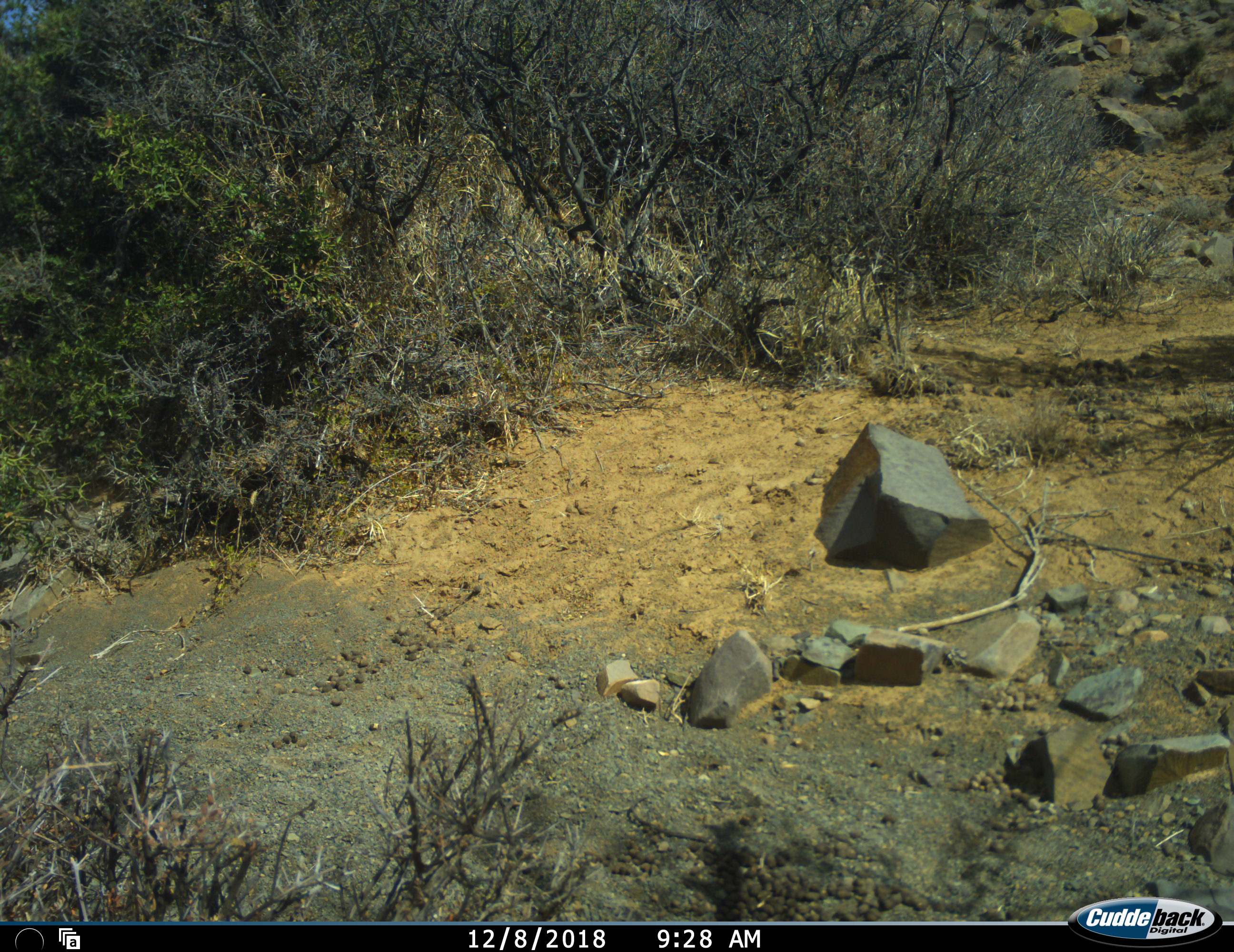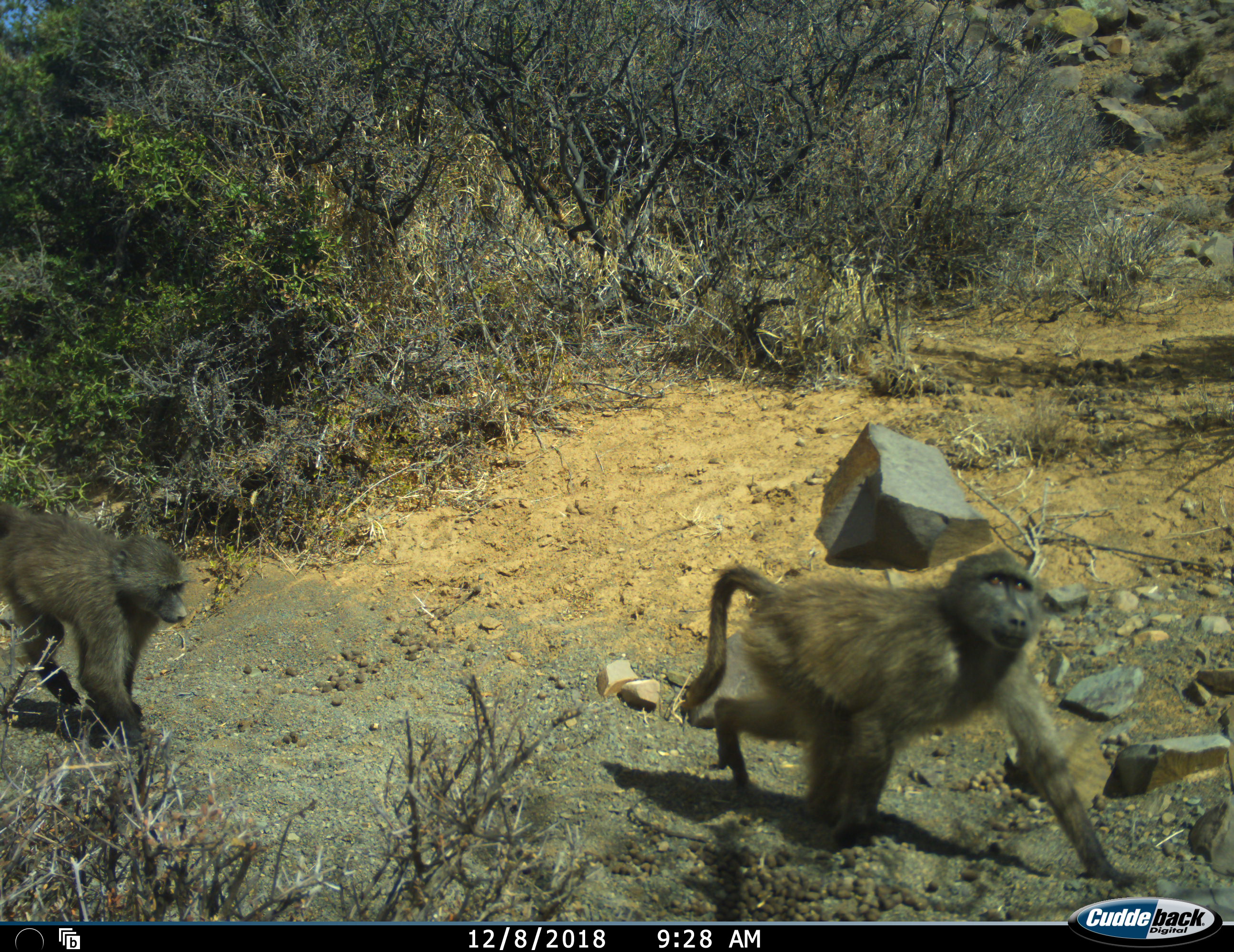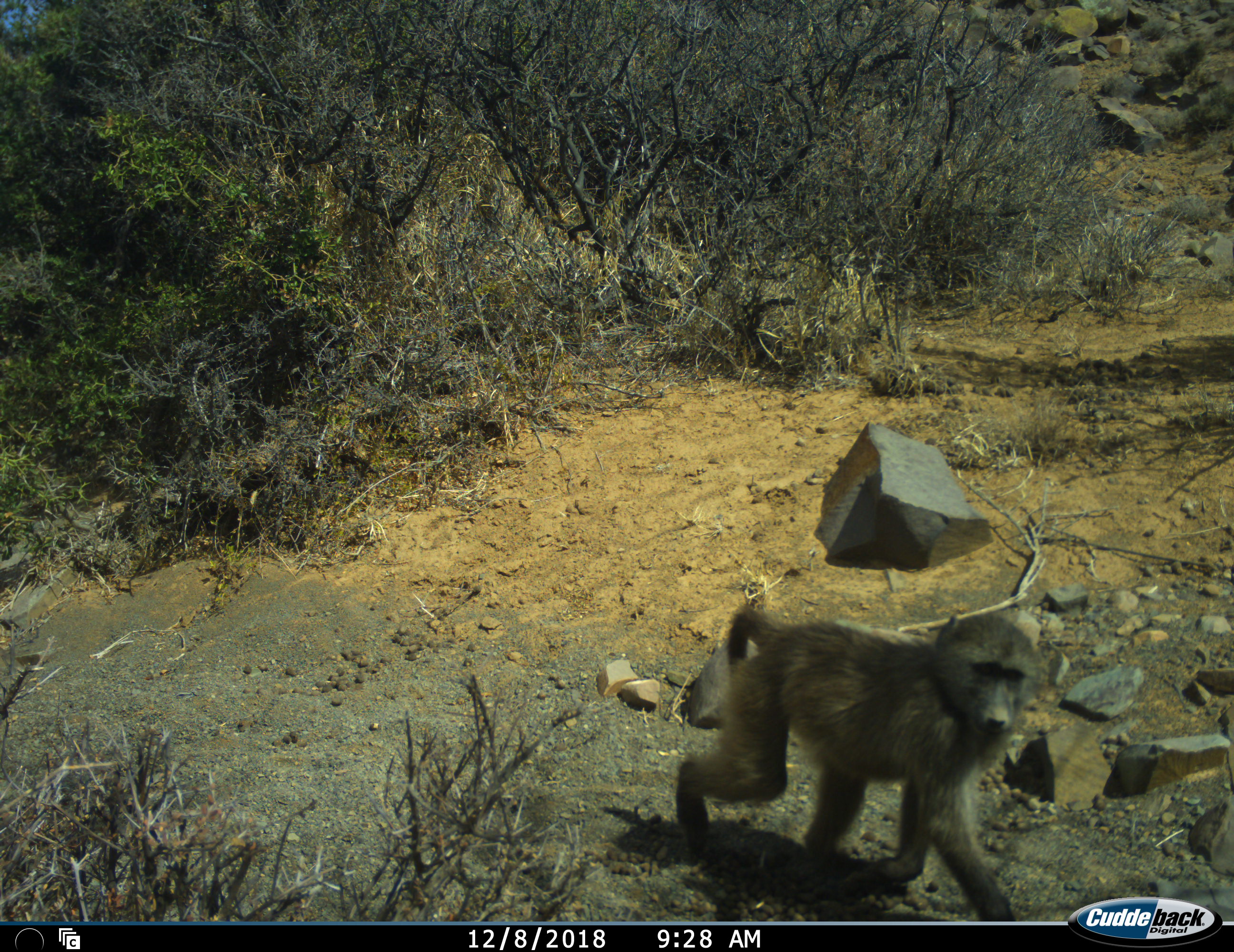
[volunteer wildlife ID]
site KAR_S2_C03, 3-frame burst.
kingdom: Animalia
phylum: Chordata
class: Mammalia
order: Primates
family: Cercopithecidae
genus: Papio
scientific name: Papio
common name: baboon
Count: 2.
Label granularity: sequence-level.